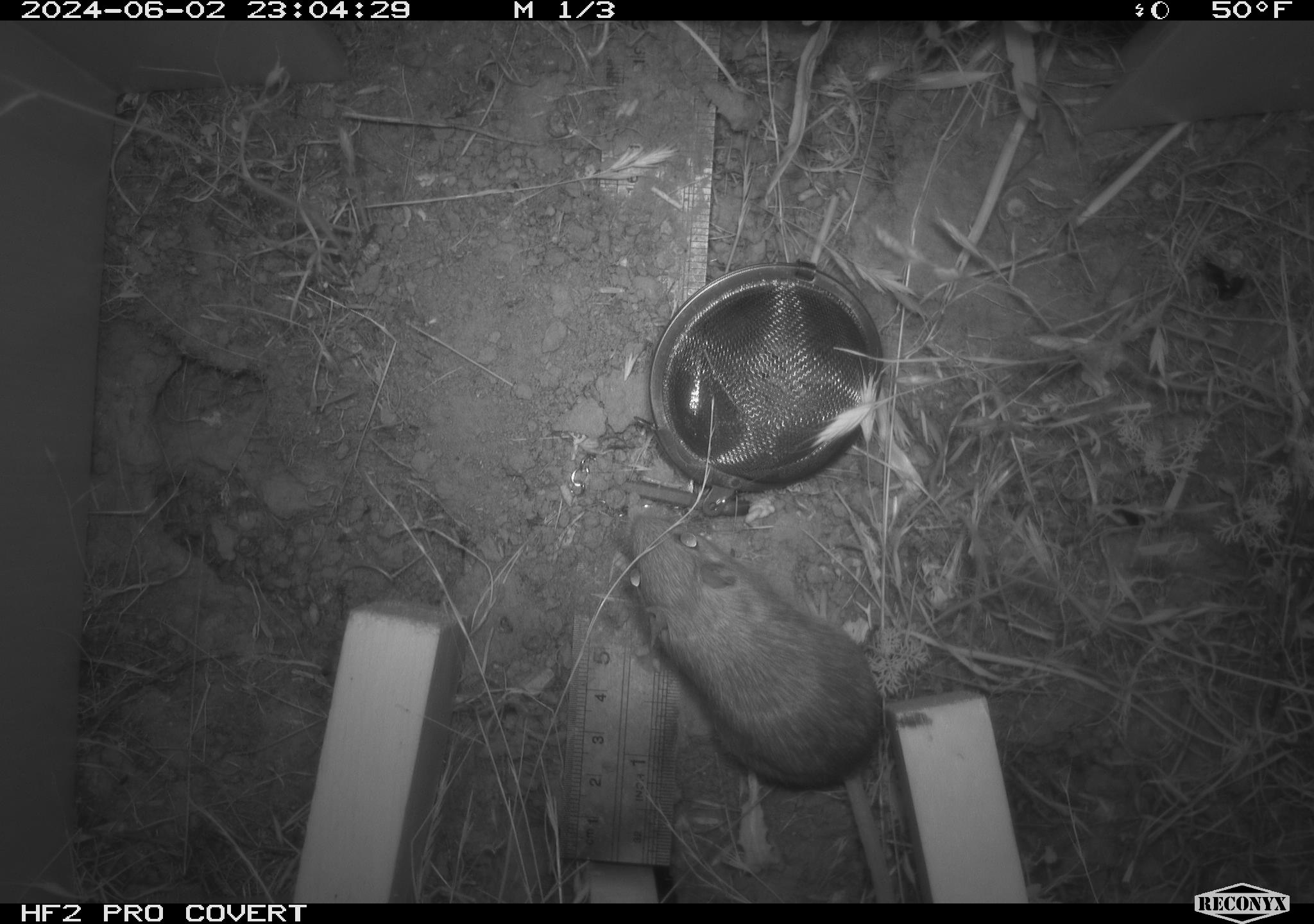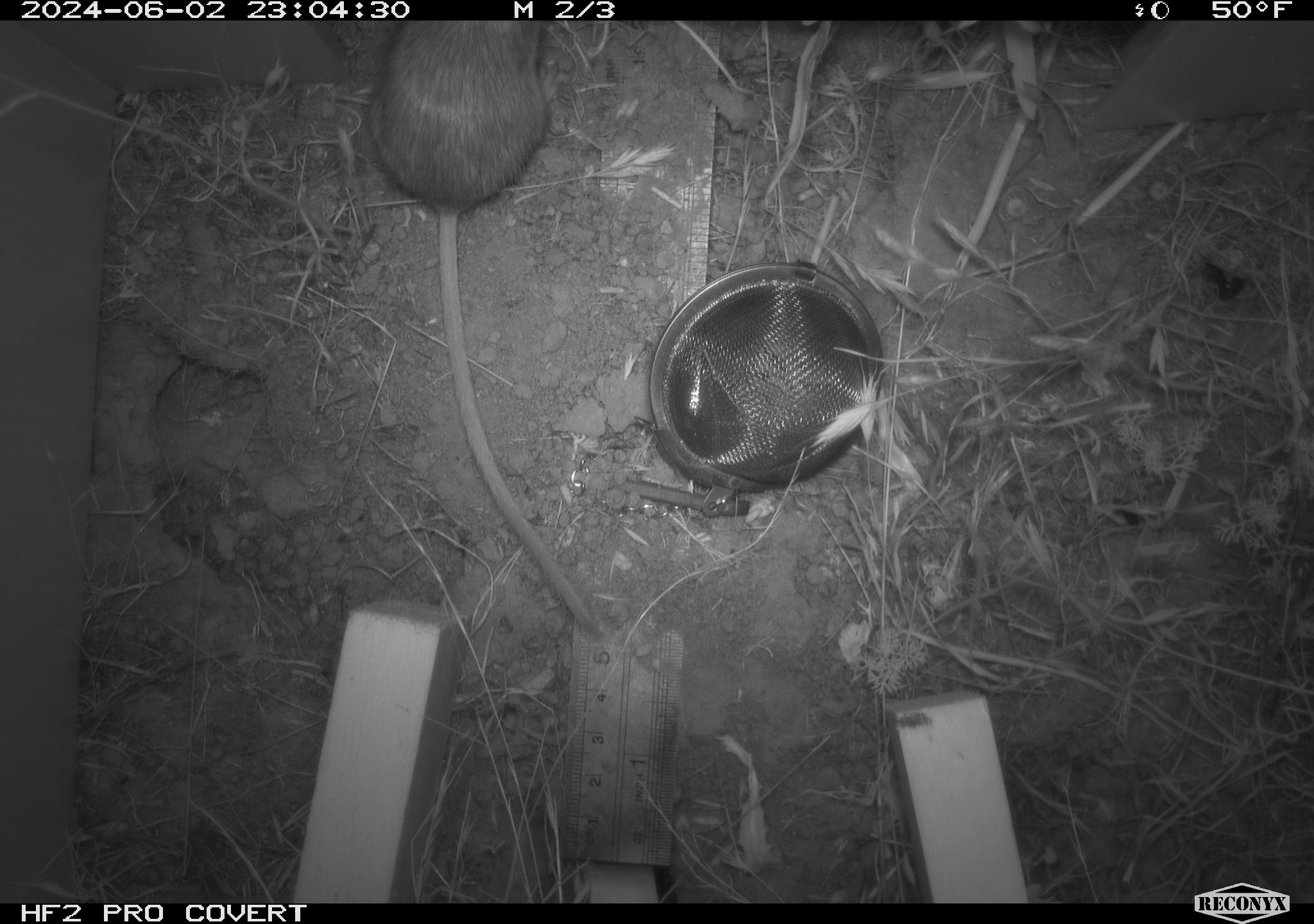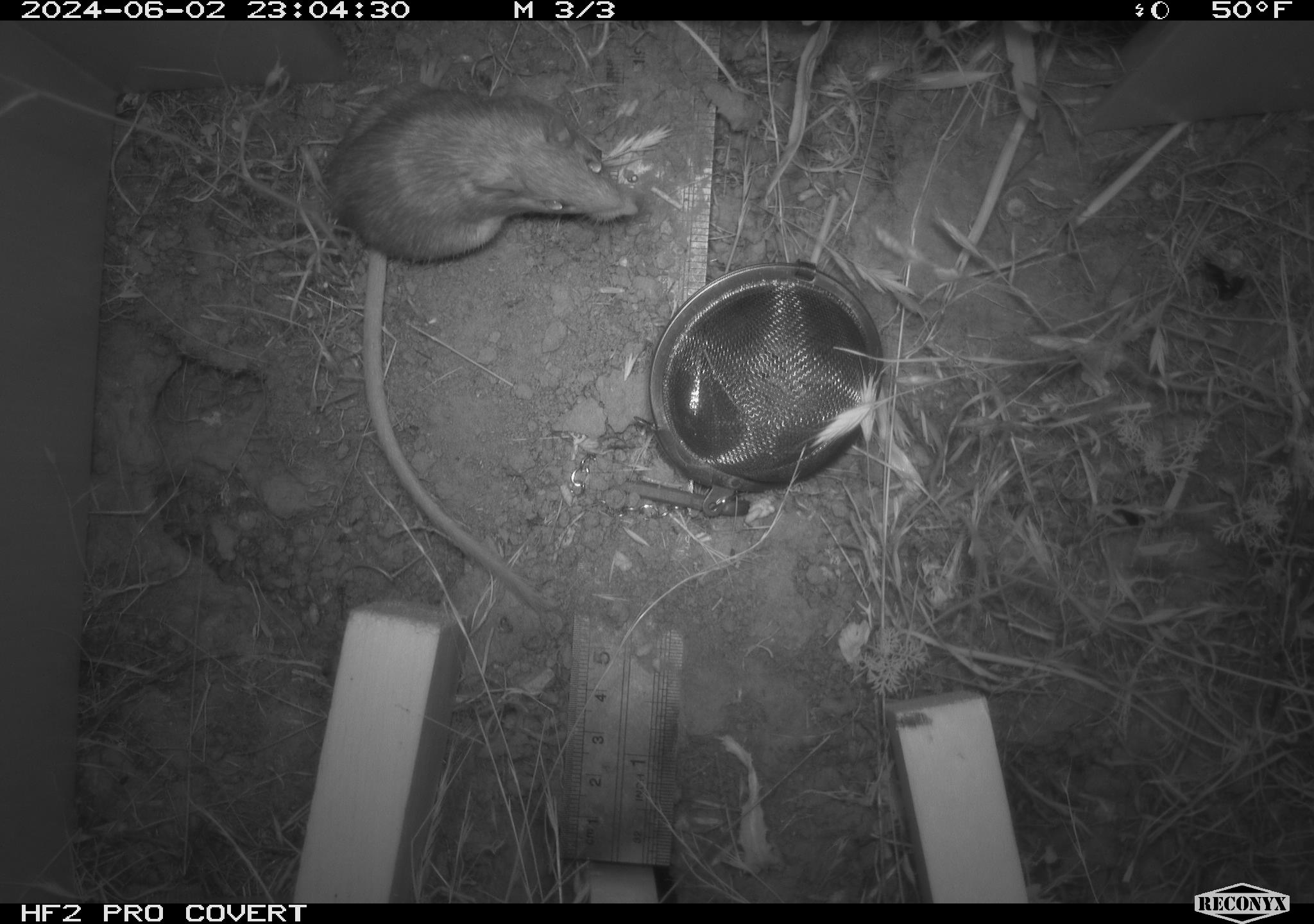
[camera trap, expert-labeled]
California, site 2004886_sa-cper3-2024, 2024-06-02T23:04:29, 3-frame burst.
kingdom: Animalia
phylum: Chordata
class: Mammalia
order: Rodentia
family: Heteromyidae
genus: Dipodomys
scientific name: Dipodomys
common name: kangaroo rats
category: dipodomys species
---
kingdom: Animalia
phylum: Chordata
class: Mammalia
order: Rodentia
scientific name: Rodentia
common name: rodent